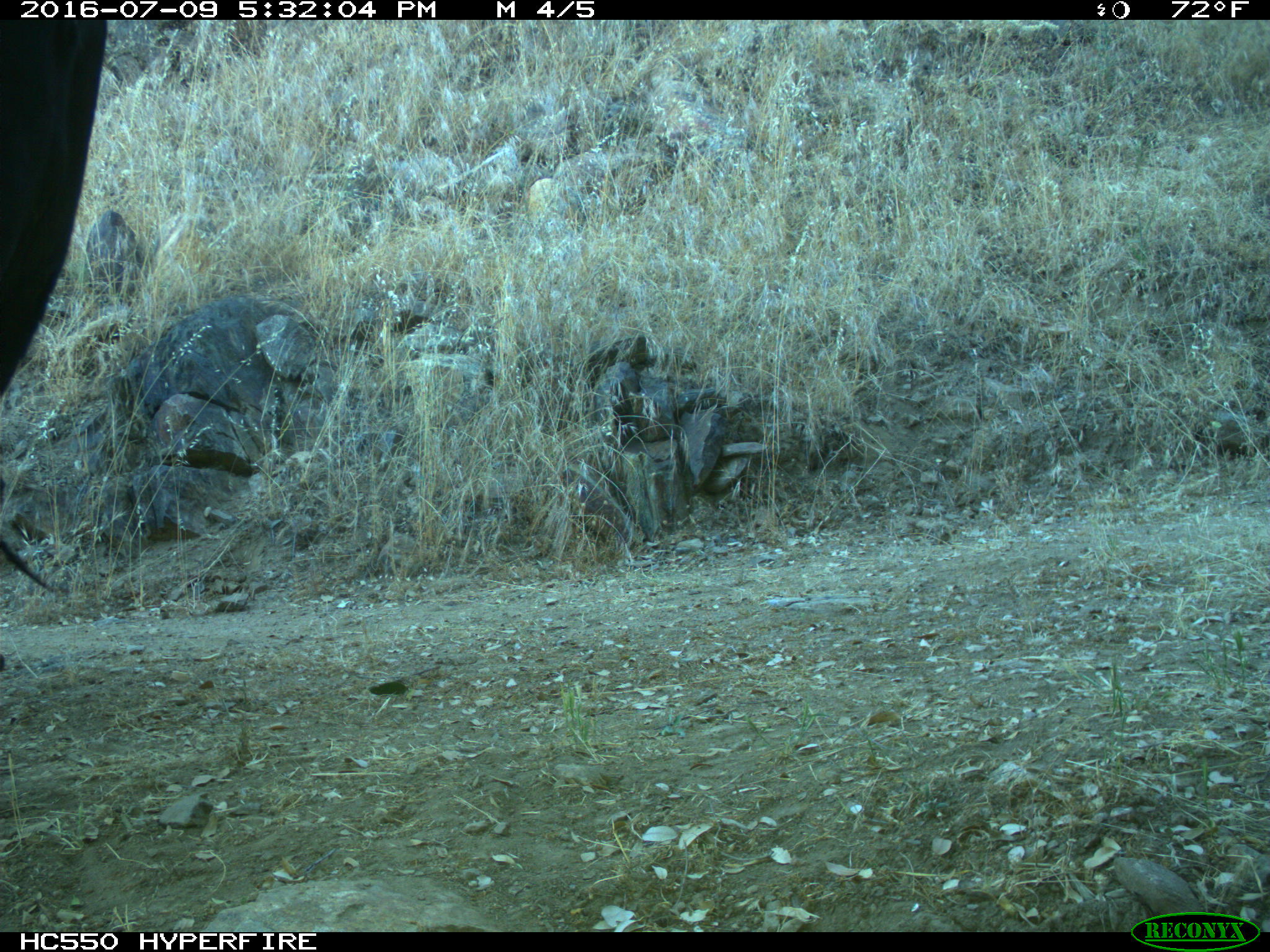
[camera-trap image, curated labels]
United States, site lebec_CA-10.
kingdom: Animalia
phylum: Chordata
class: Mammalia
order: Artiodactyla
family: Bovidae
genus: Bos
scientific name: Bos taurus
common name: domestic cow